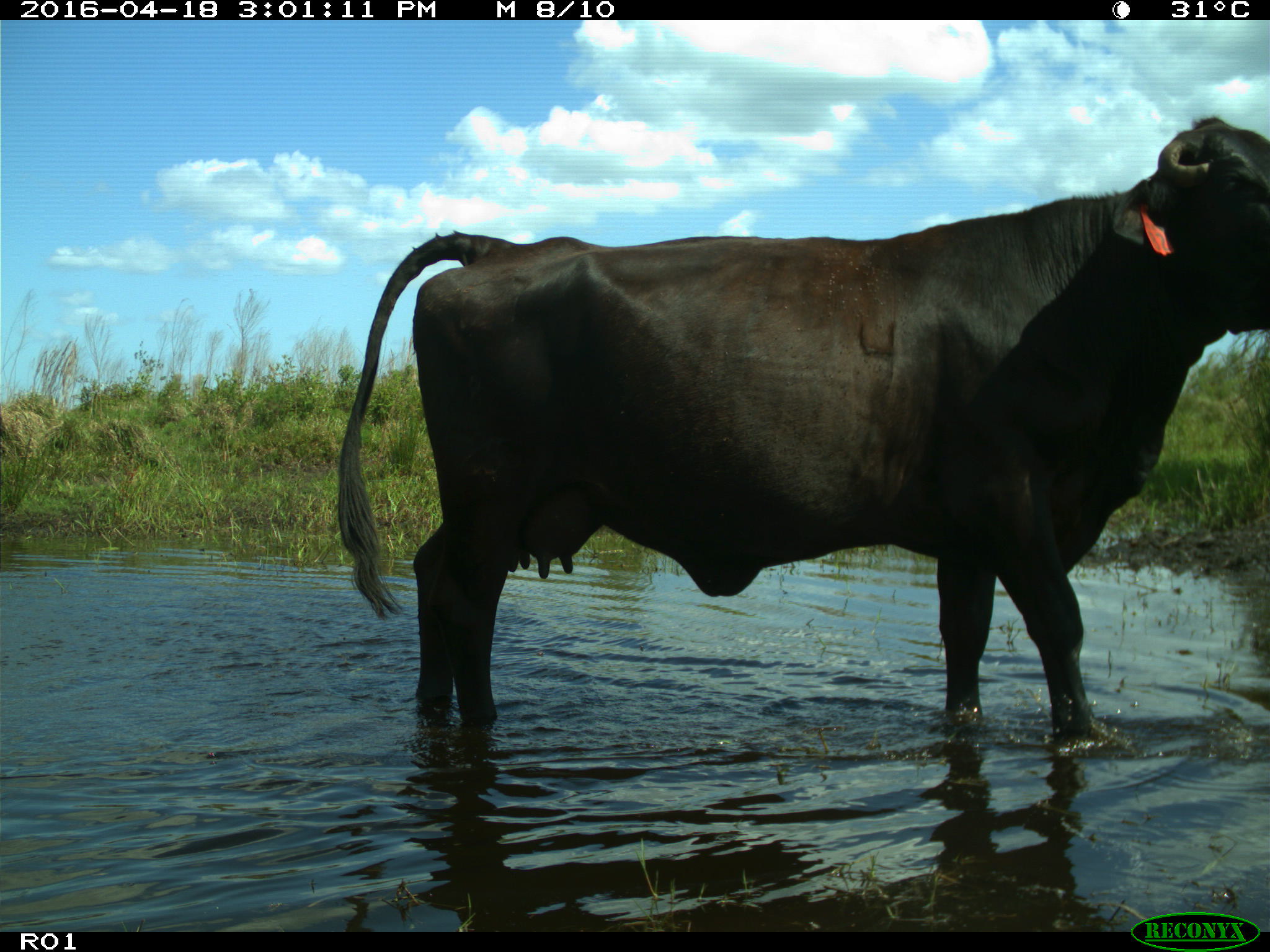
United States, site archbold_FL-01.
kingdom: Animalia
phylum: Chordata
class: Mammalia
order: Artiodactyla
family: Bovidae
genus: Bos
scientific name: Bos taurus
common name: domestic cow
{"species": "Bos taurus (domestic cow)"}